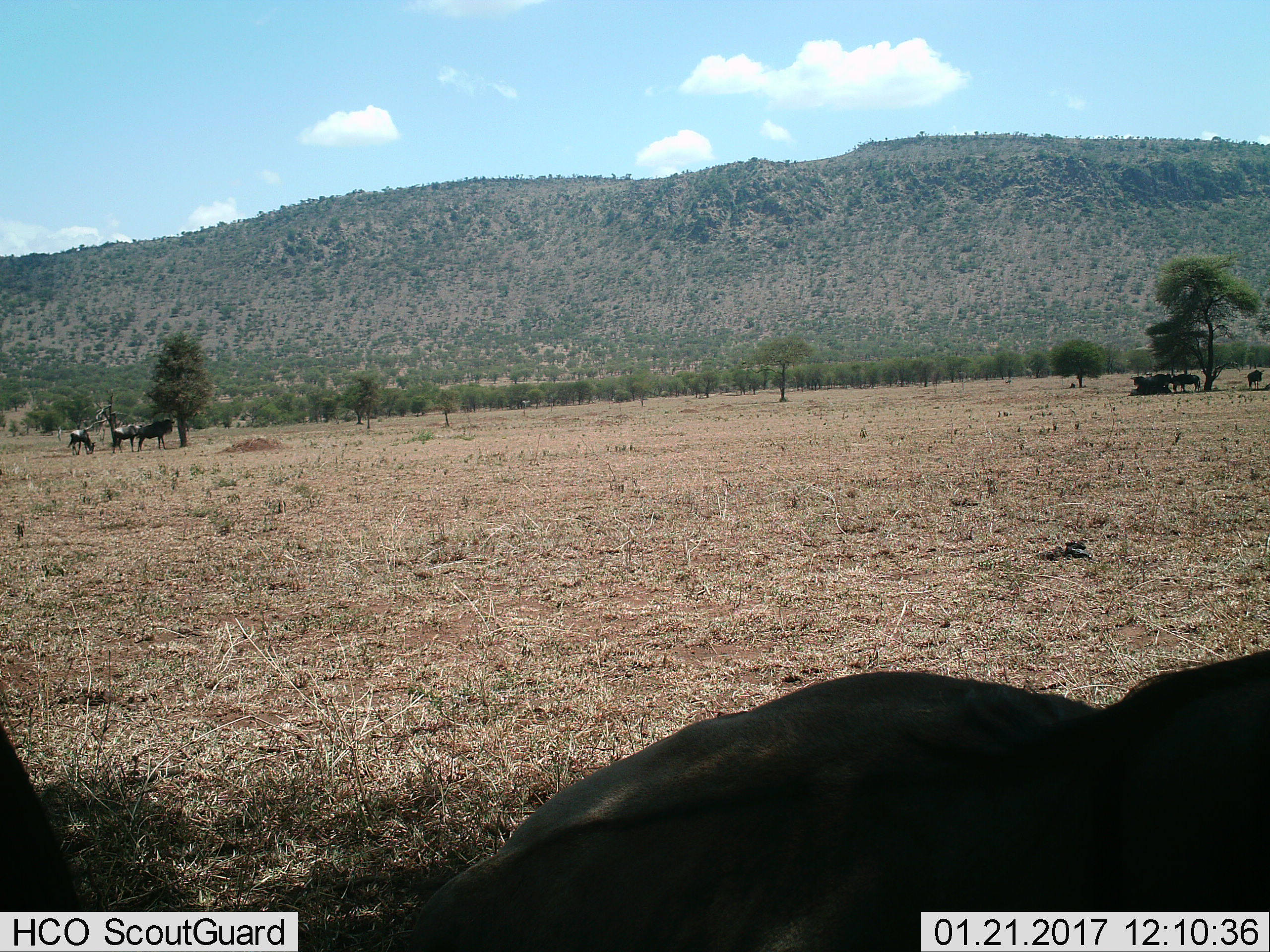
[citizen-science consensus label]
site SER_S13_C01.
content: unidentified animal